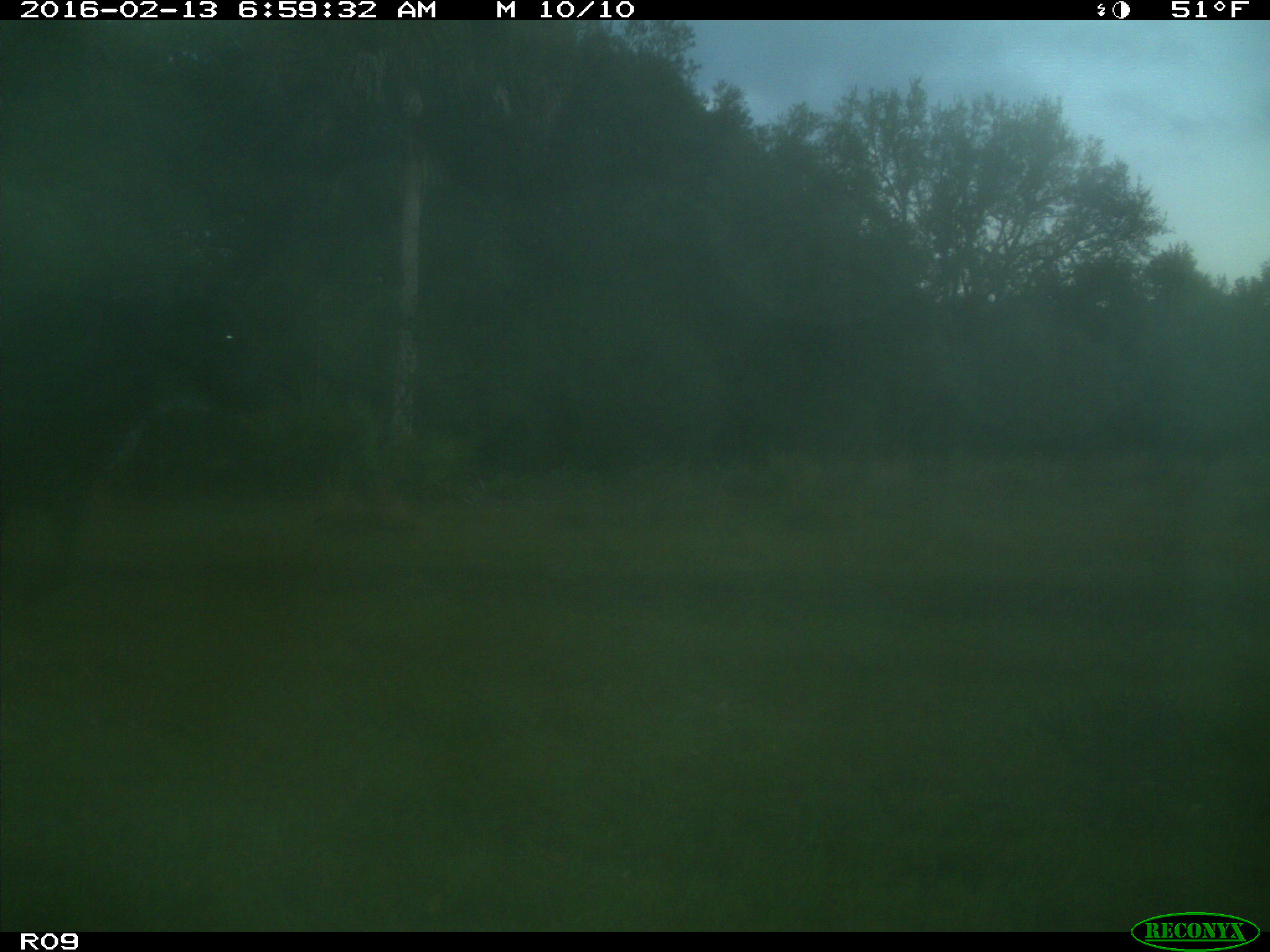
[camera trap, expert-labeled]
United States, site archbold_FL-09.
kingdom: Animalia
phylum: Chordata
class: Mammalia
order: Artiodactyla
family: Bovidae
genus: Bos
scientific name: Bos taurus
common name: domestic cow